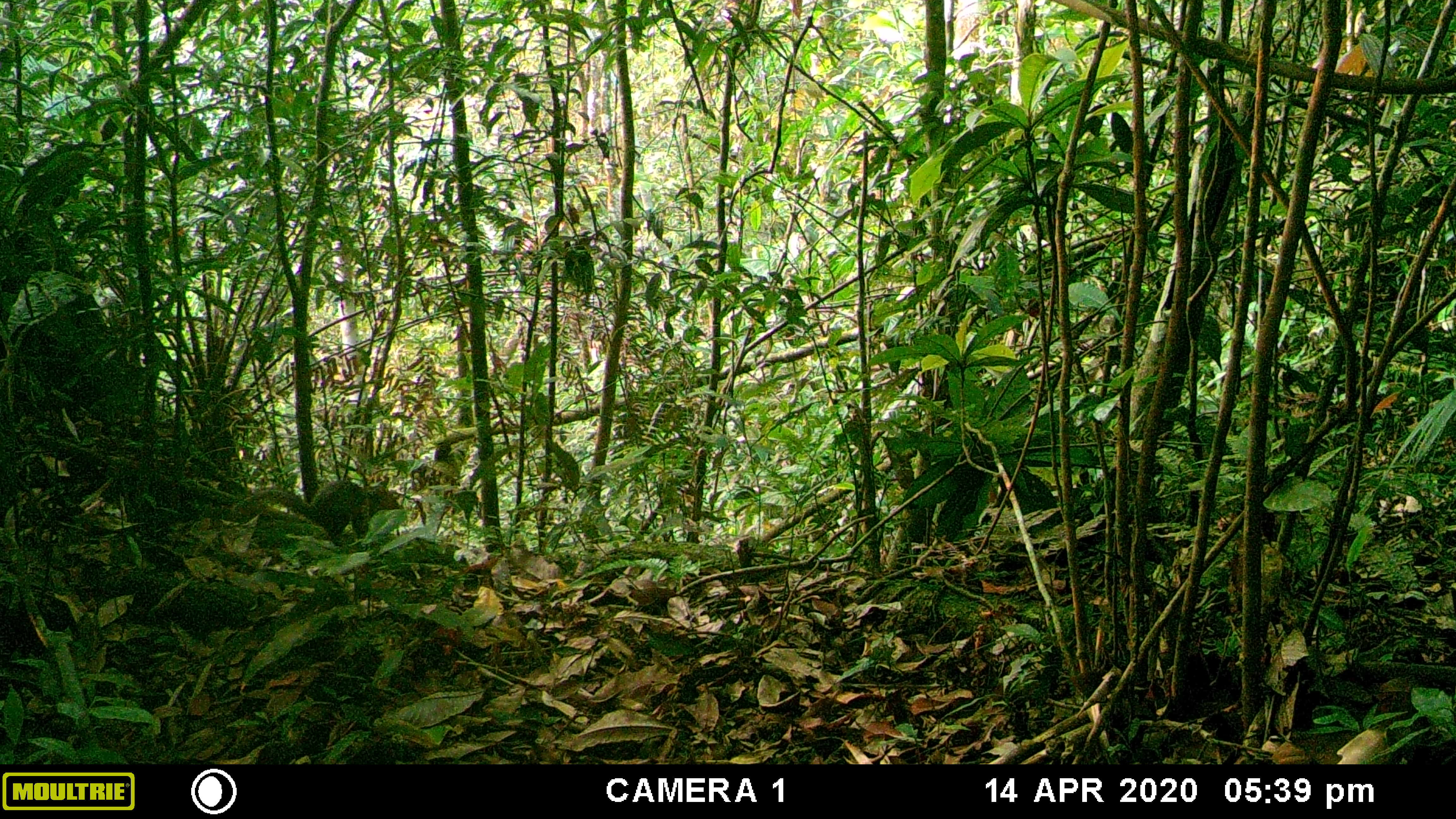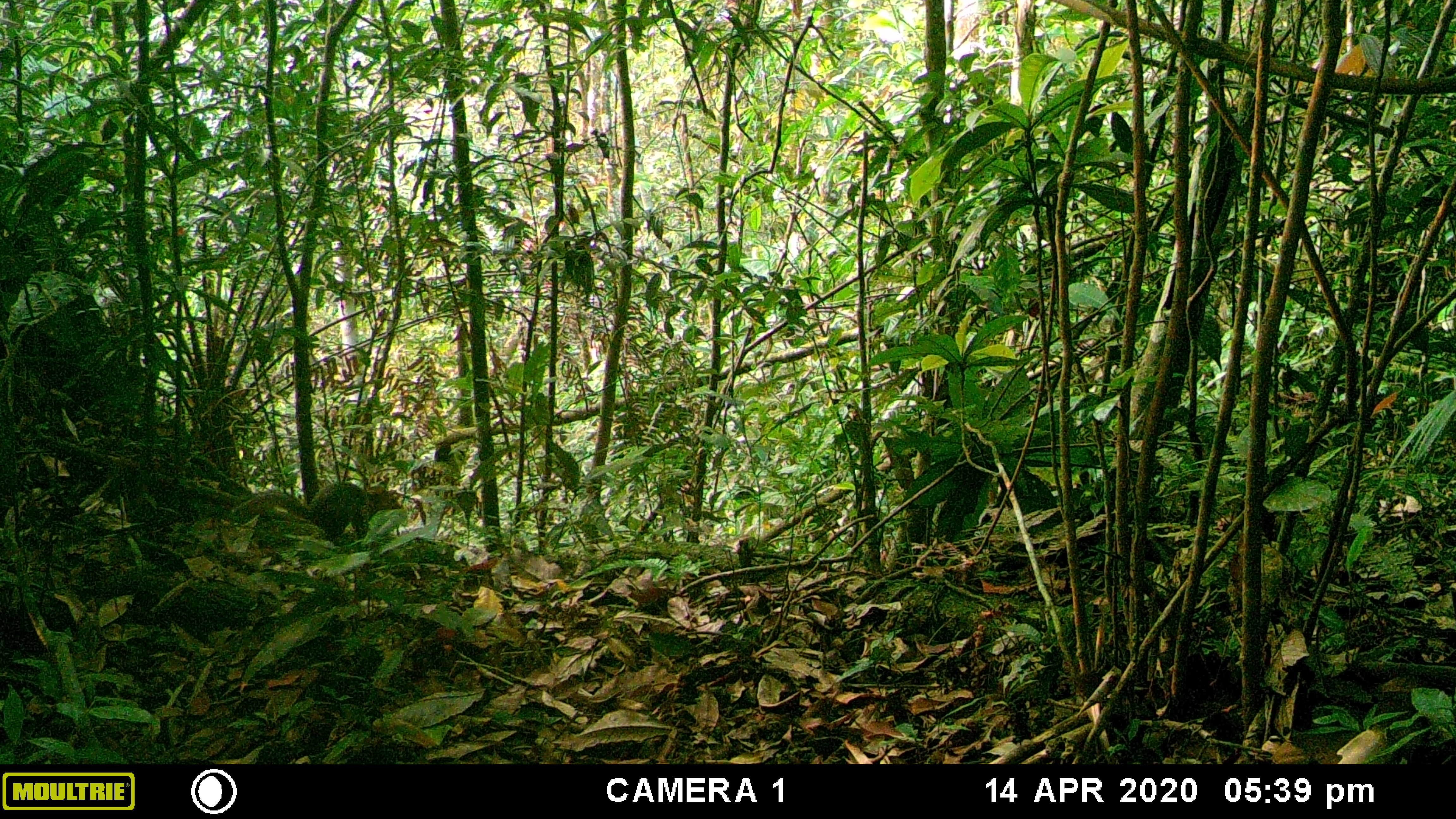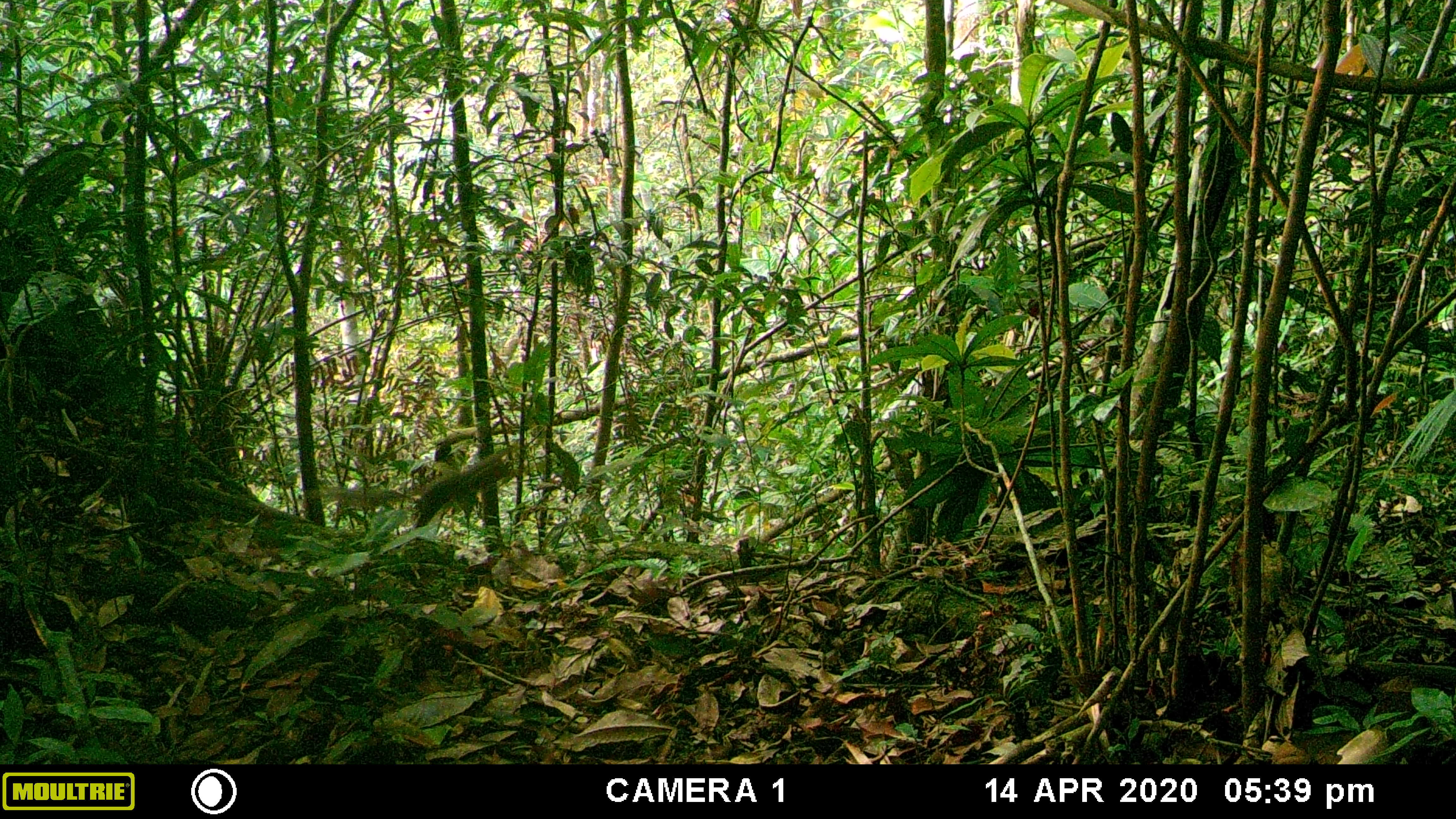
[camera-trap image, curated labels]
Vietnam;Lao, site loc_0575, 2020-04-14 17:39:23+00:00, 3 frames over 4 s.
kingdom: Animalia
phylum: Chordata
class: Mammalia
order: Rodentia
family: Sciuridae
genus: Dremomys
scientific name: Dremomys rufigenis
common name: red-cheeked squirrel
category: red cheeked squirrel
Red cheeked squirrel (red-cheeked squirrel) (Dremomys rufigenis). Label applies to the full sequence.